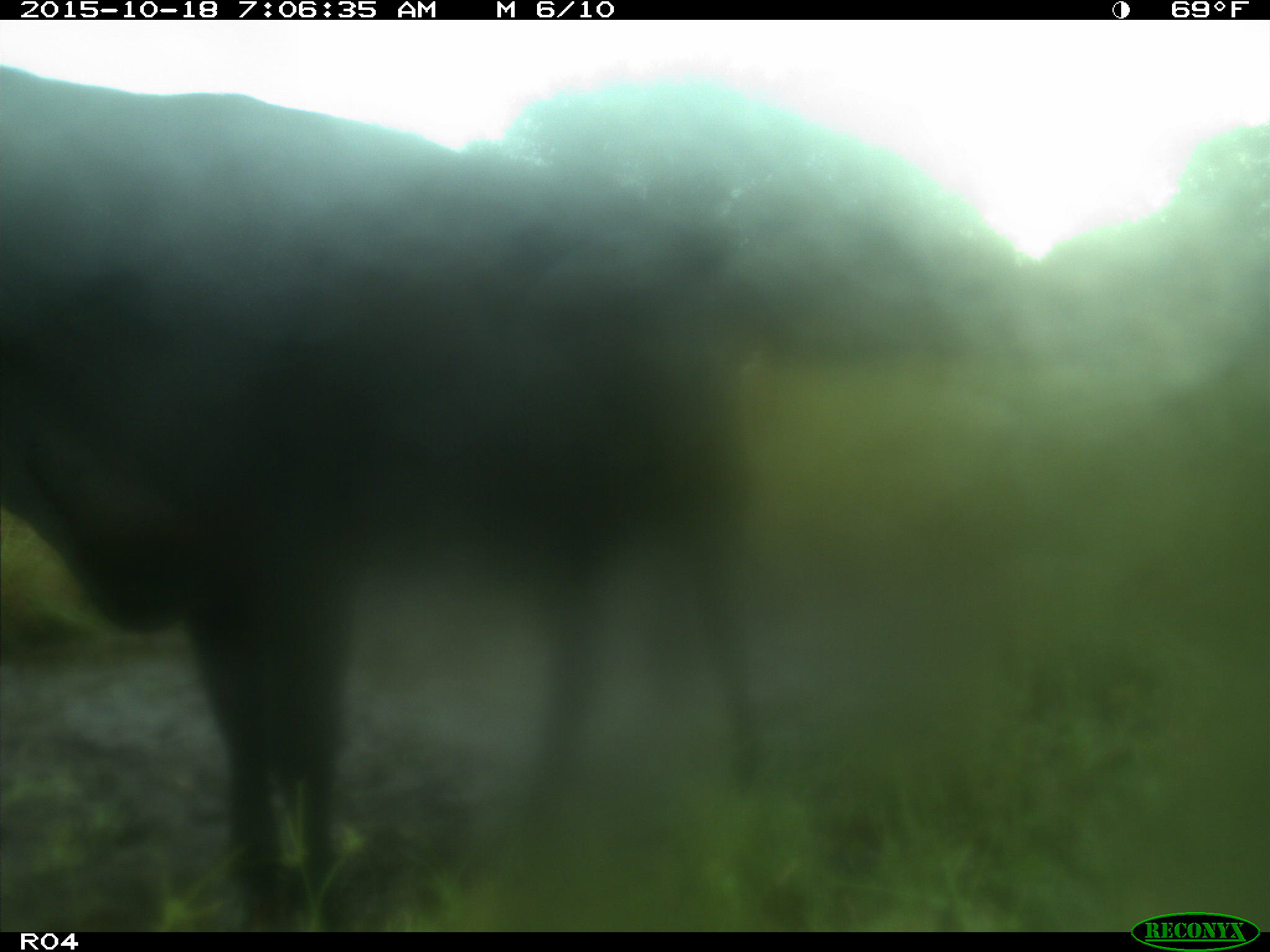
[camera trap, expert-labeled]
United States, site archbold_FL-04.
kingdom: Animalia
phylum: Chordata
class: Mammalia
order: Artiodactyla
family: Bovidae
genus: Bos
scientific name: Bos taurus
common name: domestic cow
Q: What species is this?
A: Bos taurus (domestic cow).